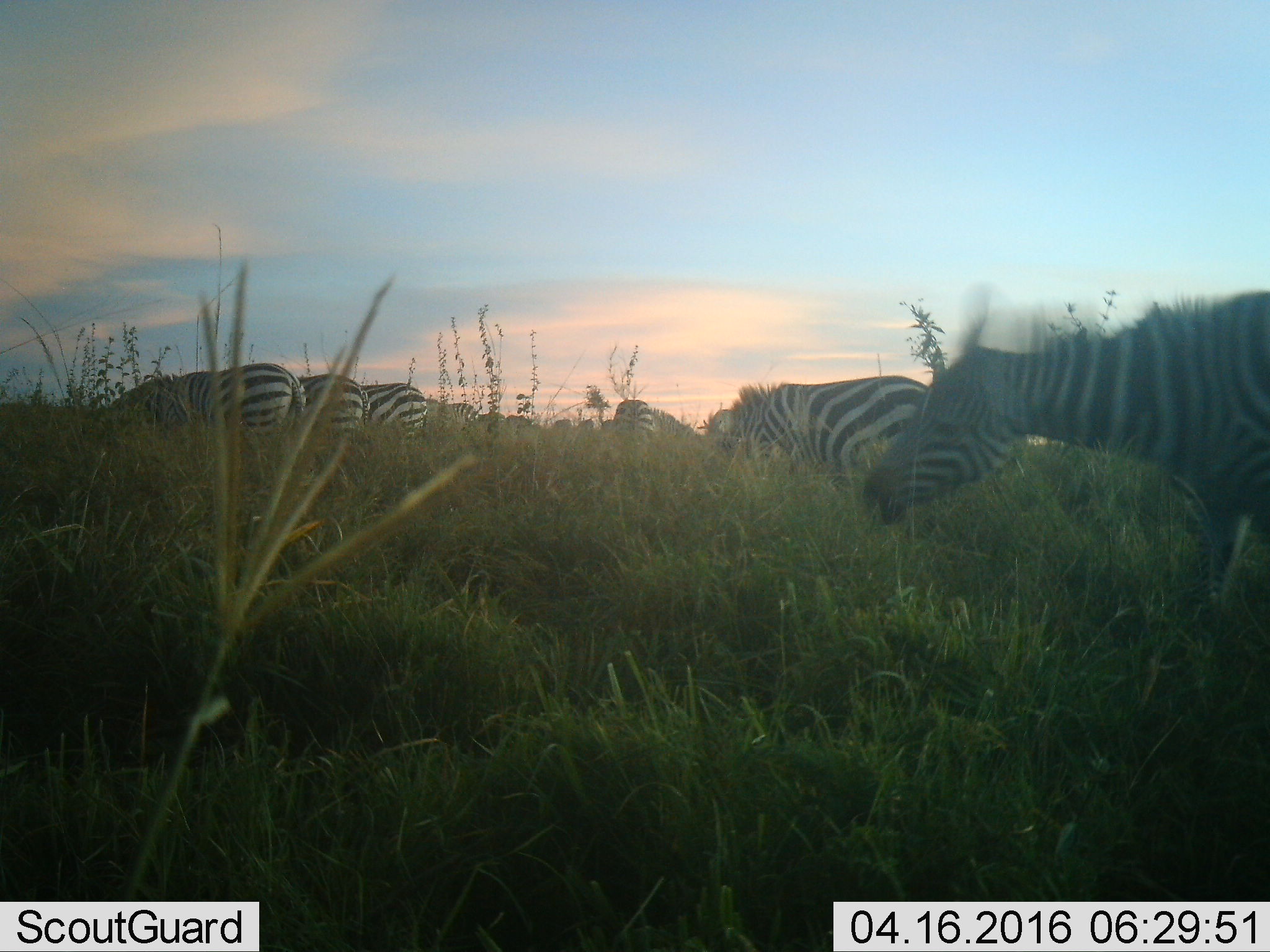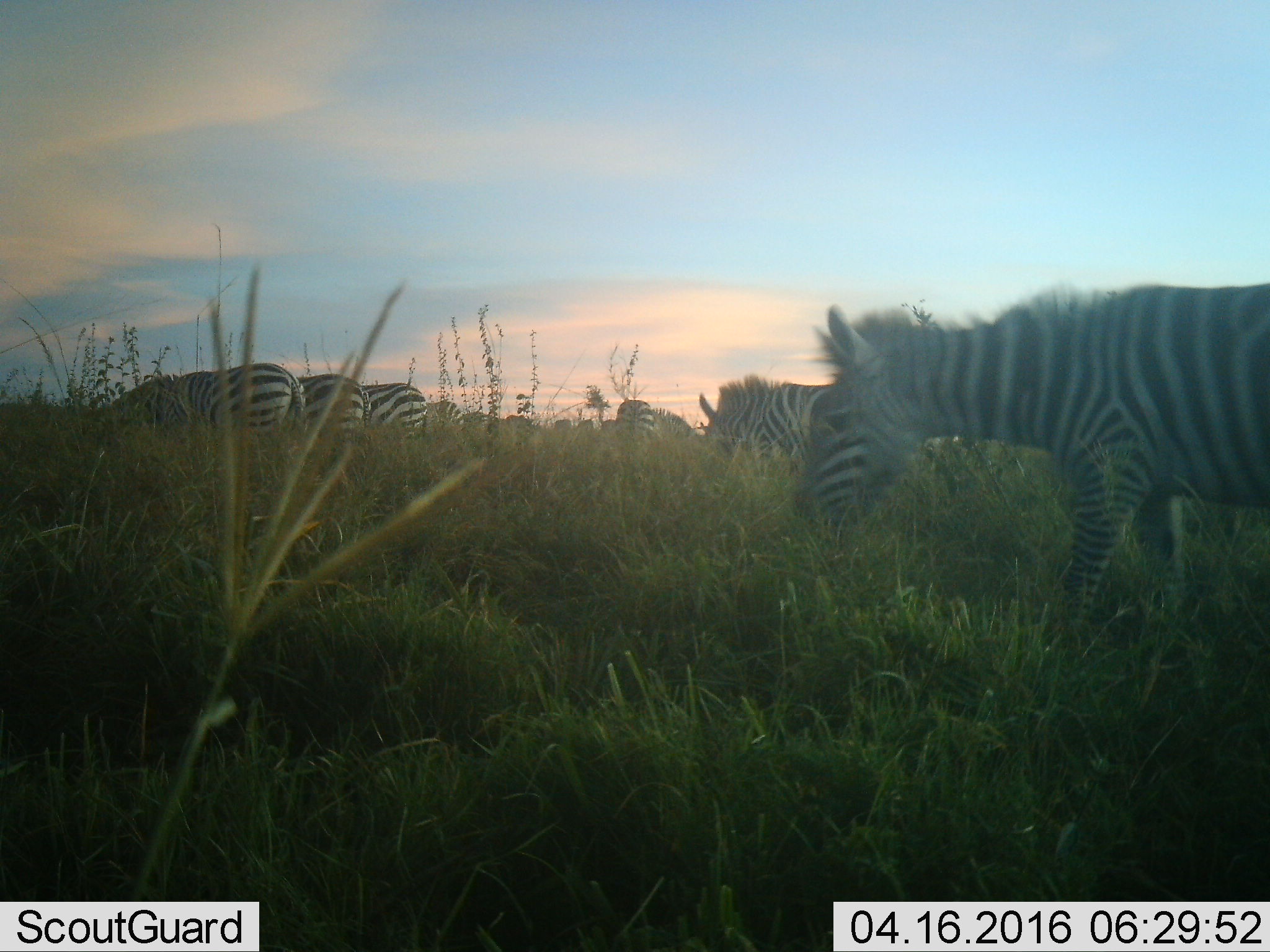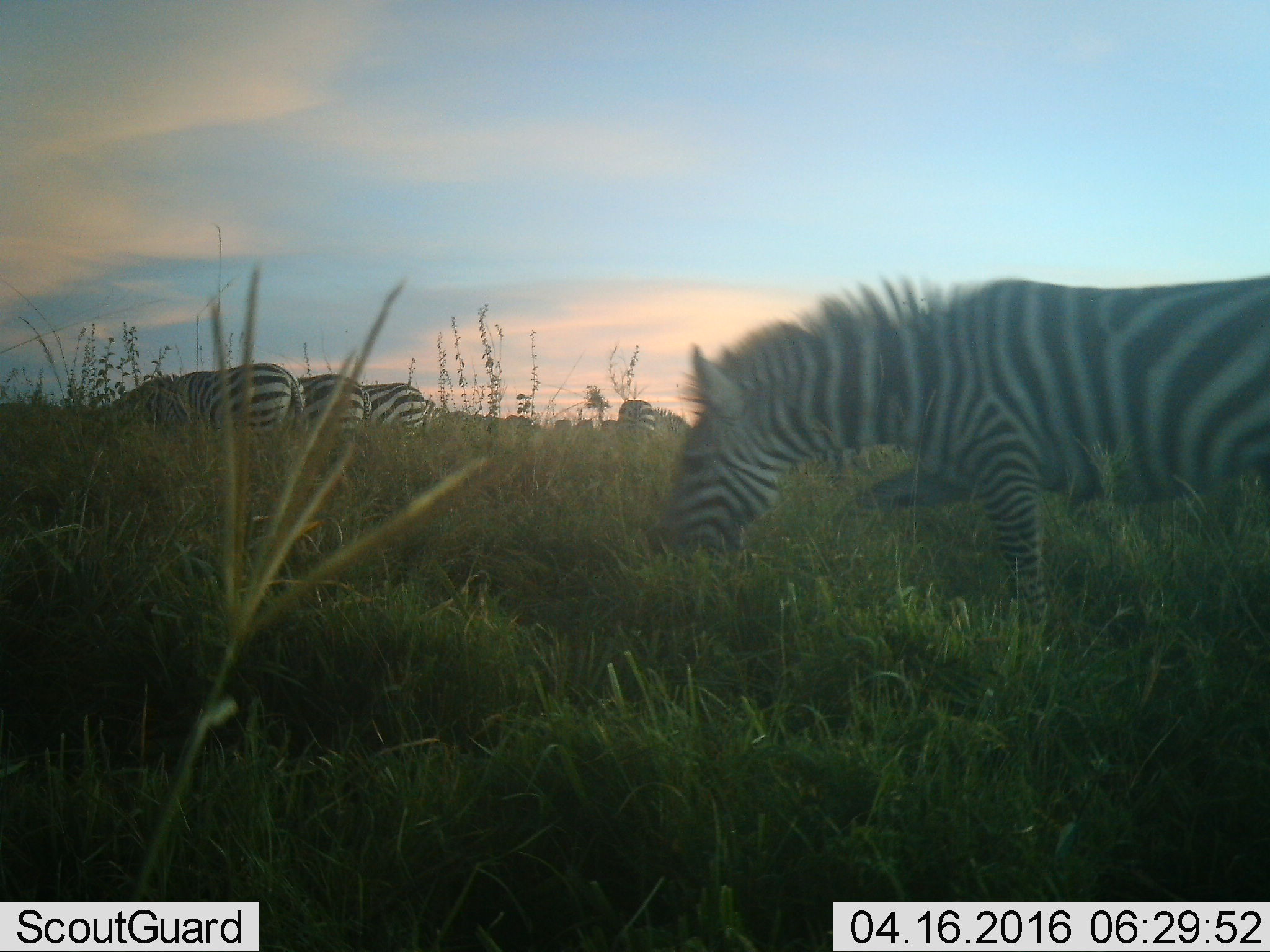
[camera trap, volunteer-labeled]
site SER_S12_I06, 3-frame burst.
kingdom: Animalia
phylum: Chordata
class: Mammalia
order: Perissodactyla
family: Equidae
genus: Equus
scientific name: Equus quagga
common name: plains zebra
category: zebraplains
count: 11-50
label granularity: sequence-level